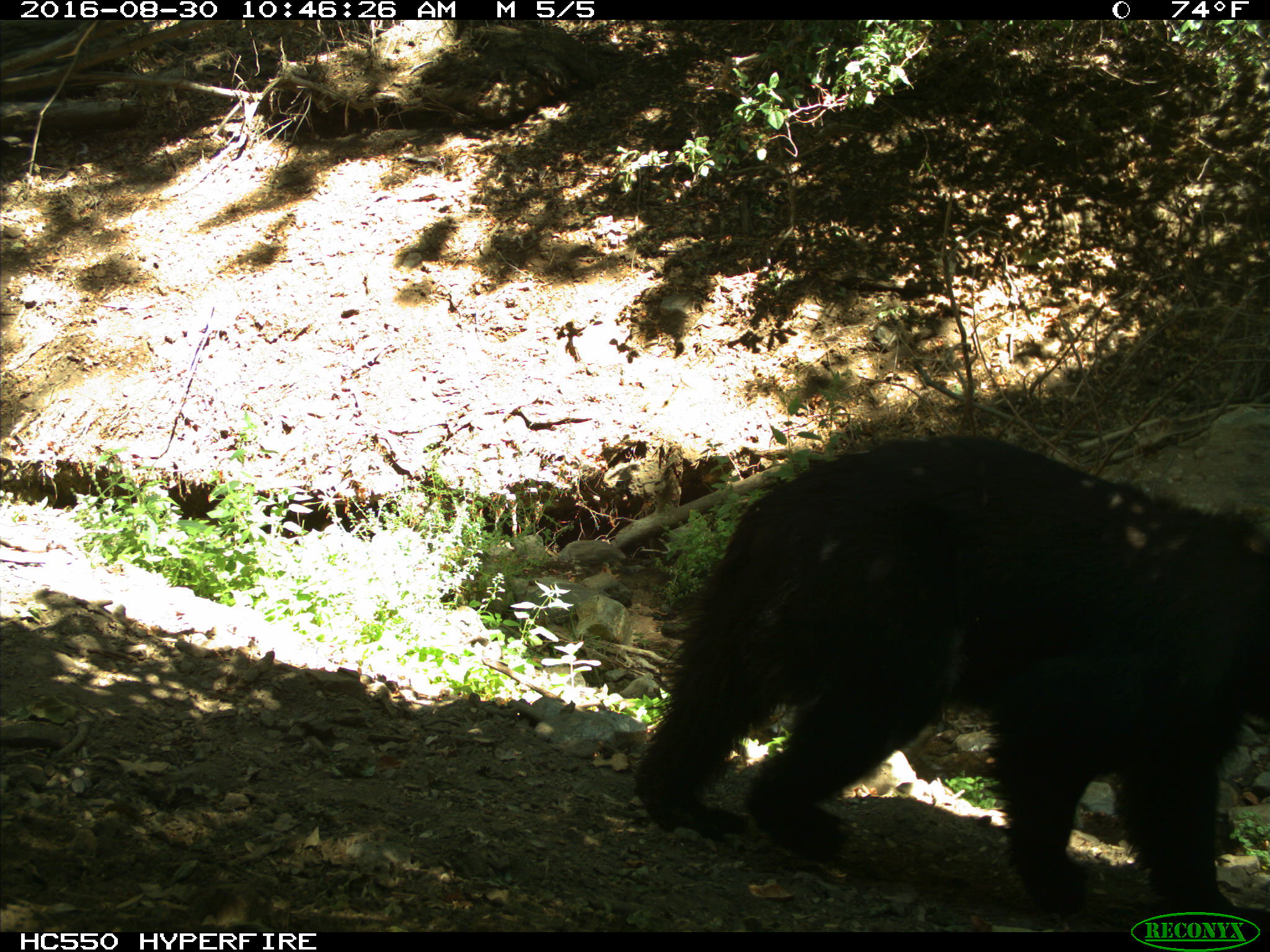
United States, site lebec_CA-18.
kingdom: Animalia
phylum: Chordata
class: Mammalia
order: Carnivora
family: Ursidae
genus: Ursus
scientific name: Ursus americanus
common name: american black bear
Ursus americanus (american black bear).